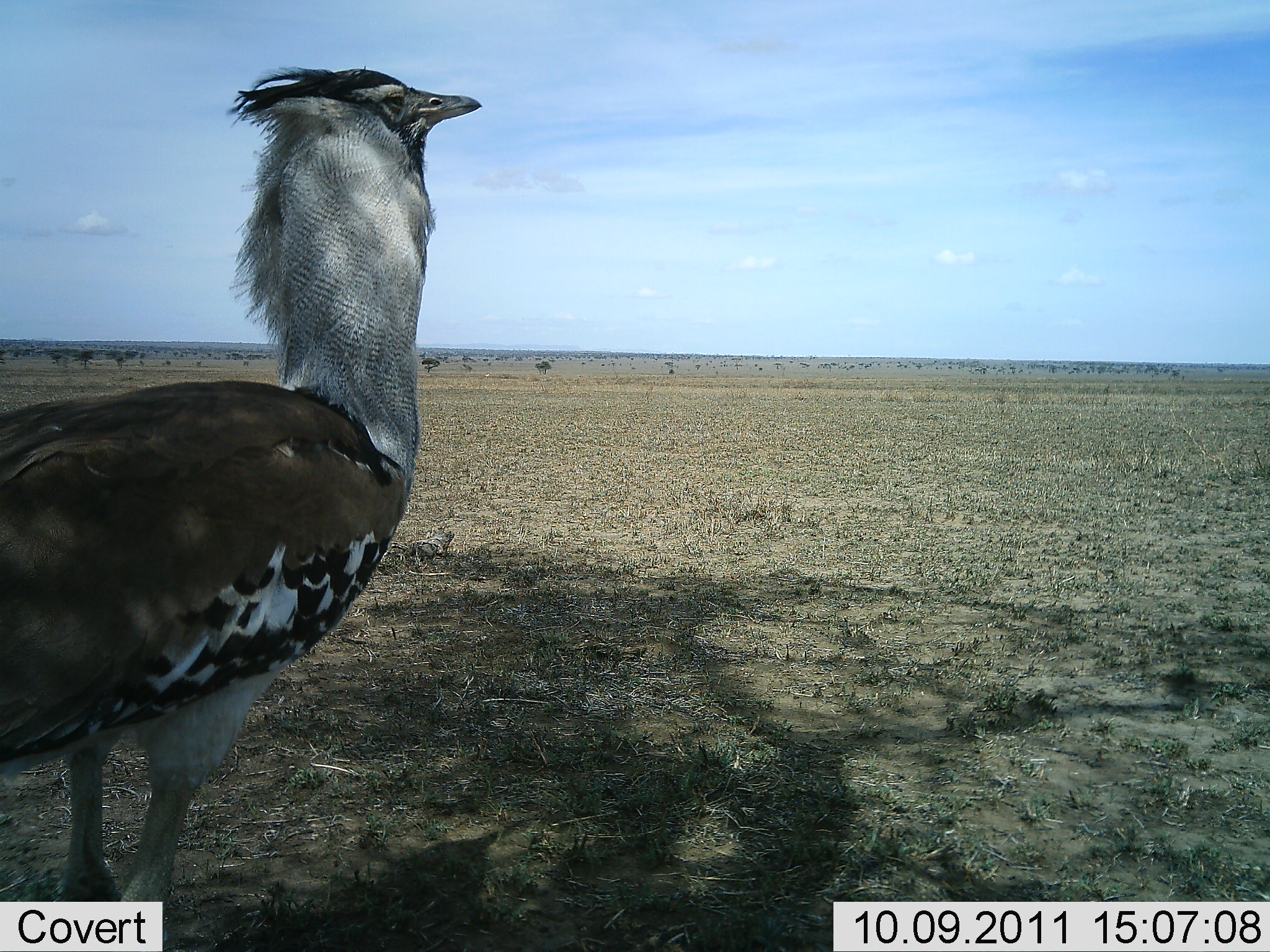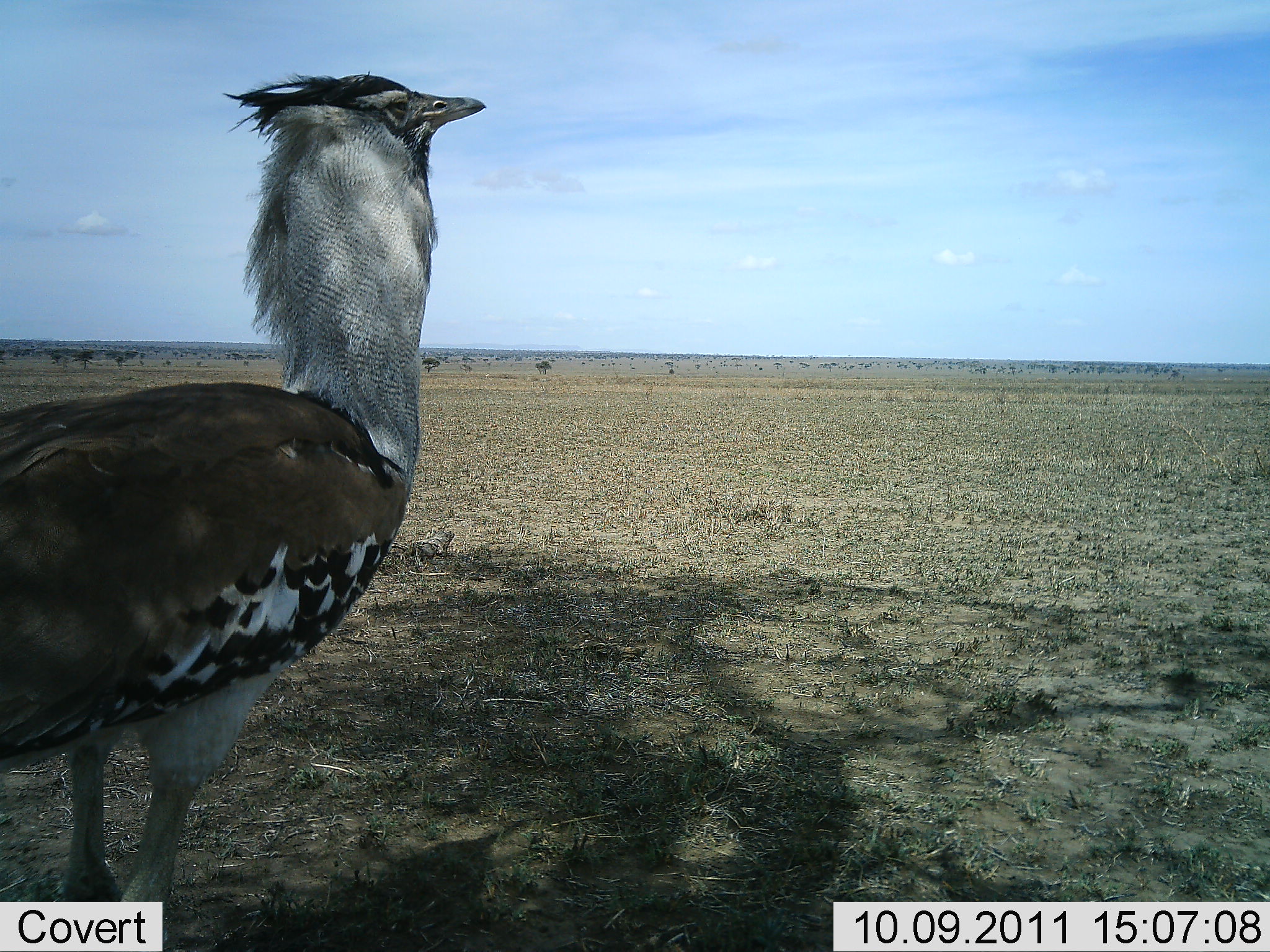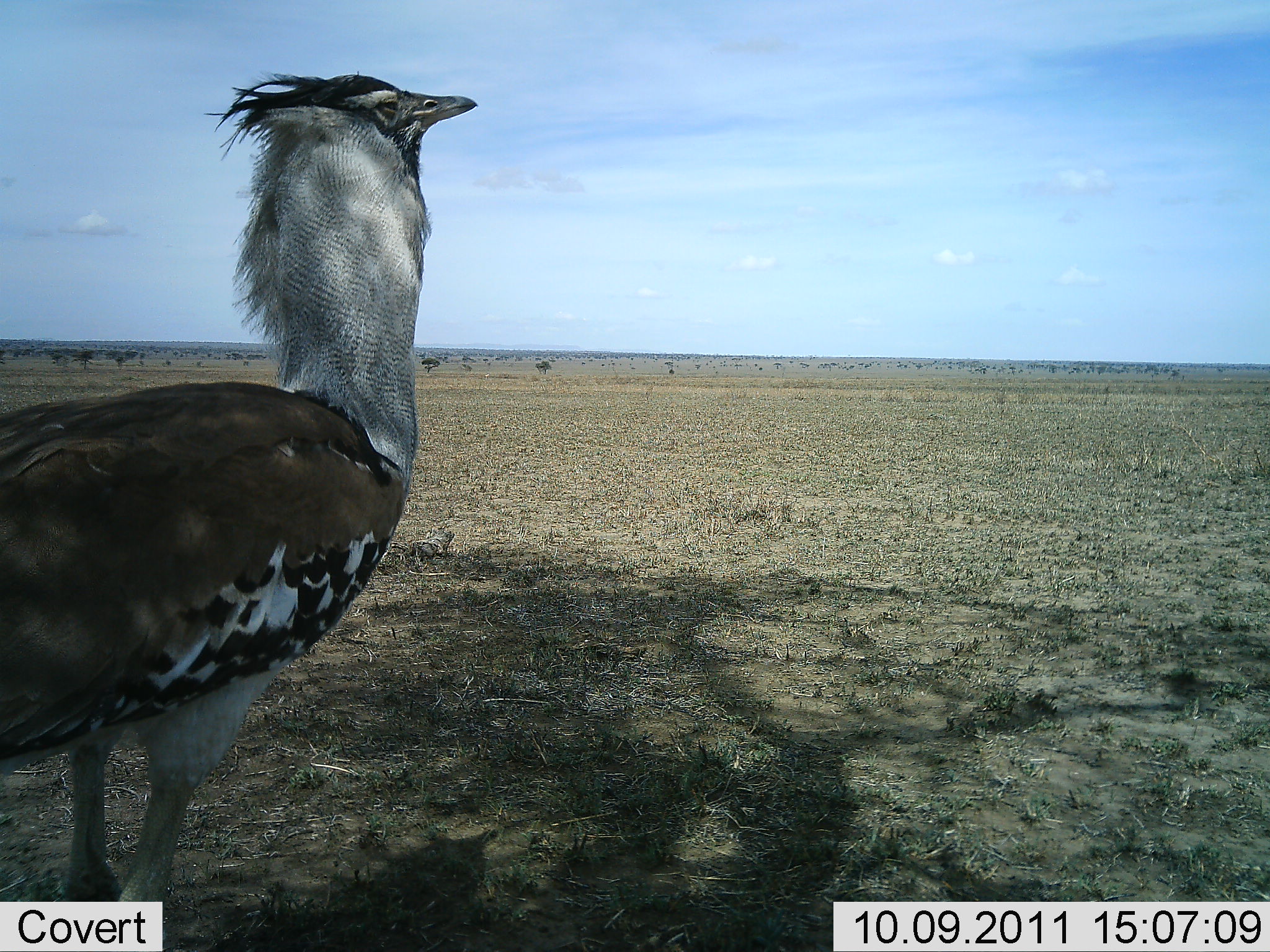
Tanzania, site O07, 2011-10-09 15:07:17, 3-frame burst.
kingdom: Animalia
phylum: Chordata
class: Aves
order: Otidiformes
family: Otididae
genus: Ardeotis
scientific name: Ardeotis kori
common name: kori bustard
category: koribustard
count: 1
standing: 100%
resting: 0%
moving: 0%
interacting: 0%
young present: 0%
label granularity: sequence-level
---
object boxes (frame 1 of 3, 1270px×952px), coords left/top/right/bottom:
animal: 0/63/484/951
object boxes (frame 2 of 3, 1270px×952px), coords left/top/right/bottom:
animal: 0/68/486/951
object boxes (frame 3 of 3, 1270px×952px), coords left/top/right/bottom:
animal: 0/64/479/952